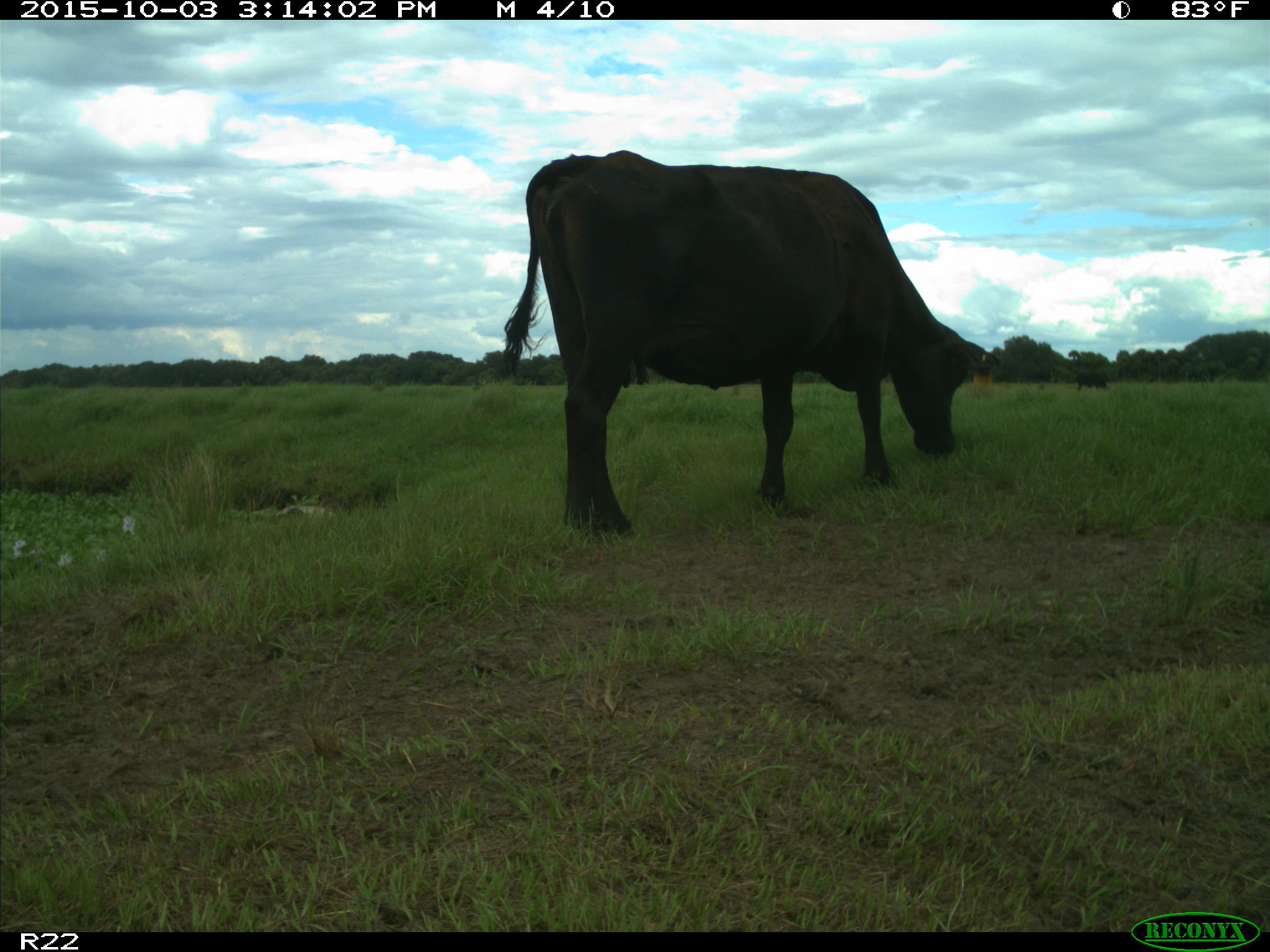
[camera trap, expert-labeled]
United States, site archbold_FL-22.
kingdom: Animalia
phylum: Chordata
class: Mammalia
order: Artiodactyla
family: Bovidae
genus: Bos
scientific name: Bos taurus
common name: domestic cow